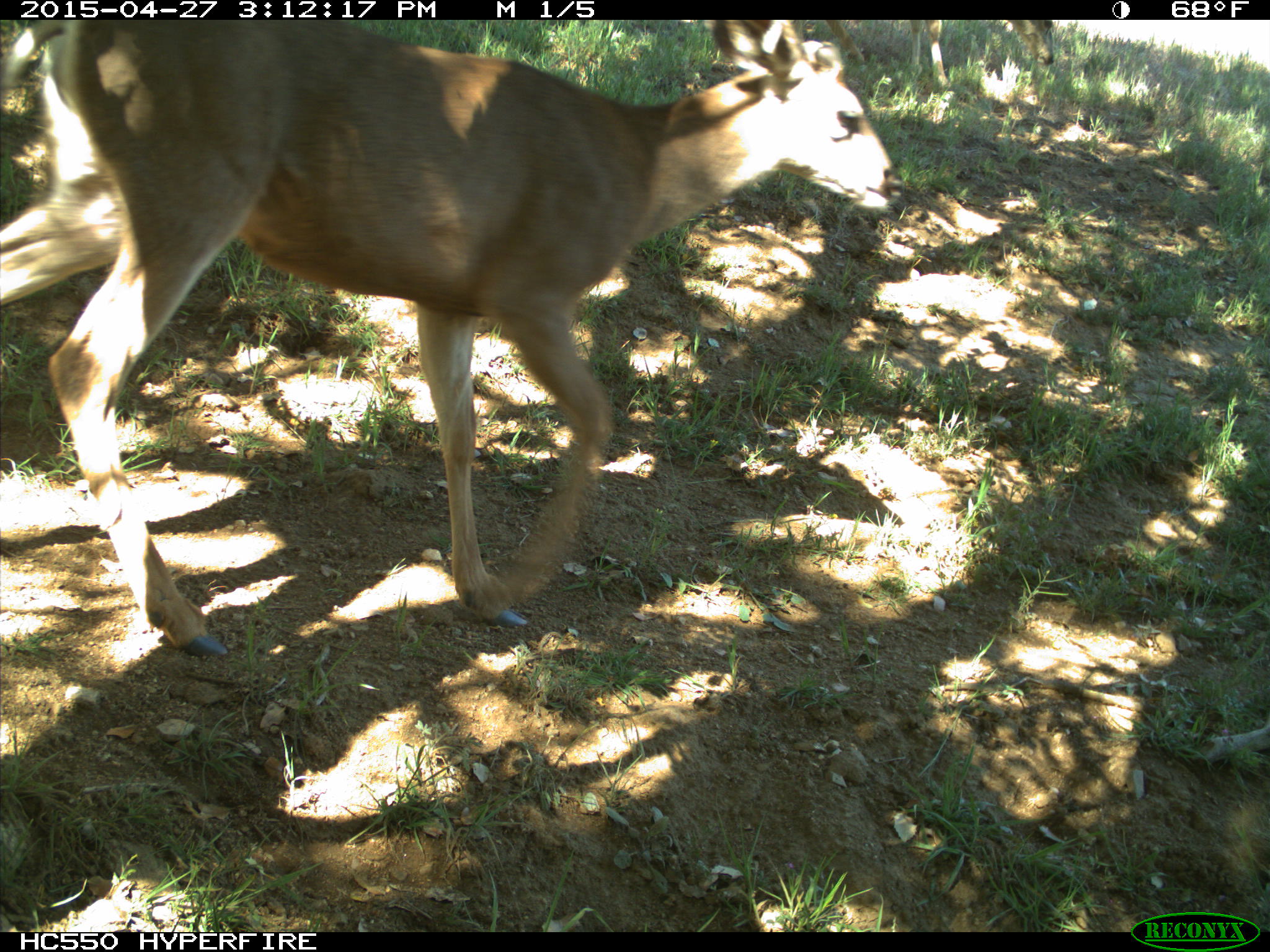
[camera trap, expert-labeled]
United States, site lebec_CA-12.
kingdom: Animalia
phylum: Chordata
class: Mammalia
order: Artiodactyla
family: Cervidae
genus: Odocoileus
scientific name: Odocoileus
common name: deer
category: unidentified deer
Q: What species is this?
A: Unidentified deer (deer) (Odocoileus).